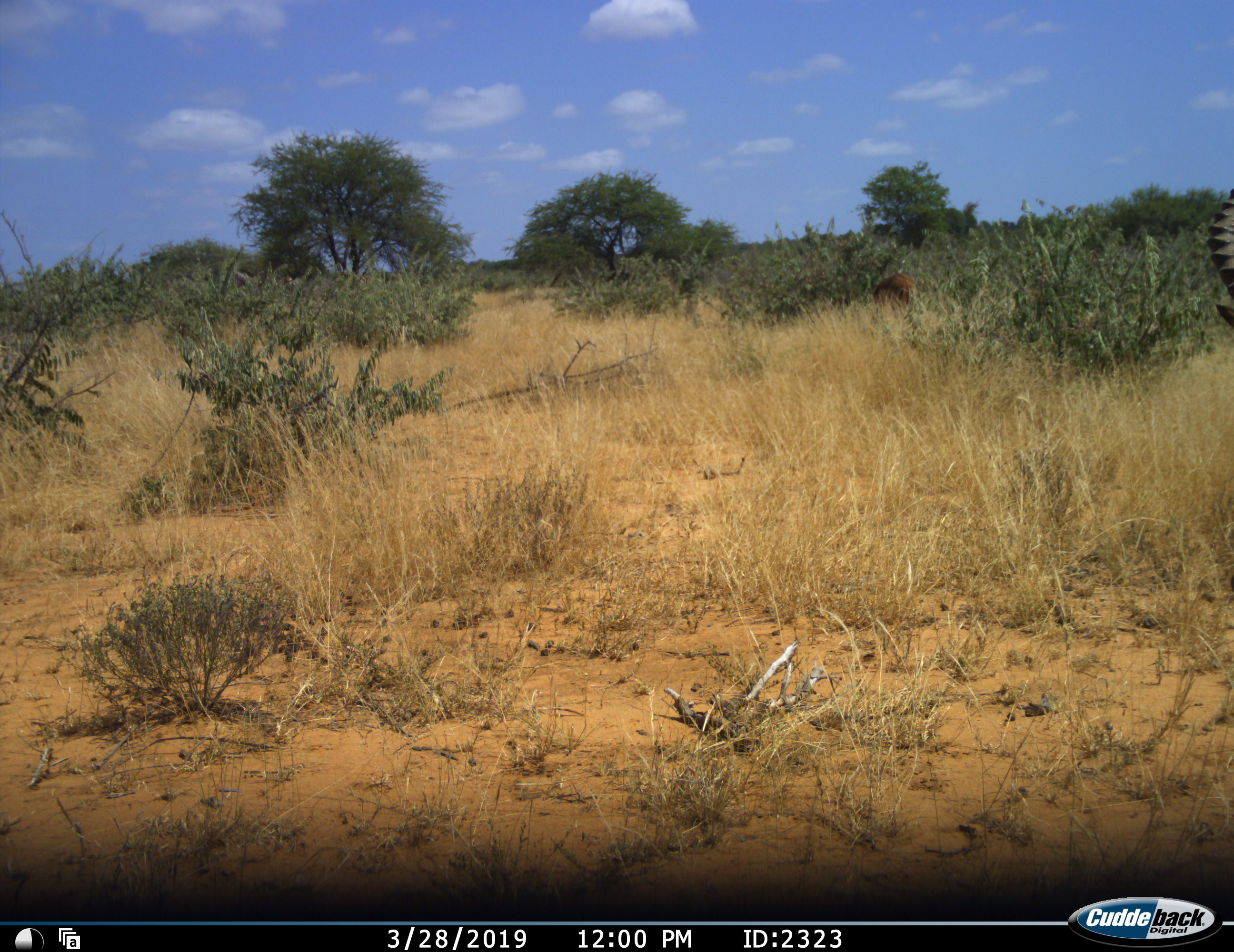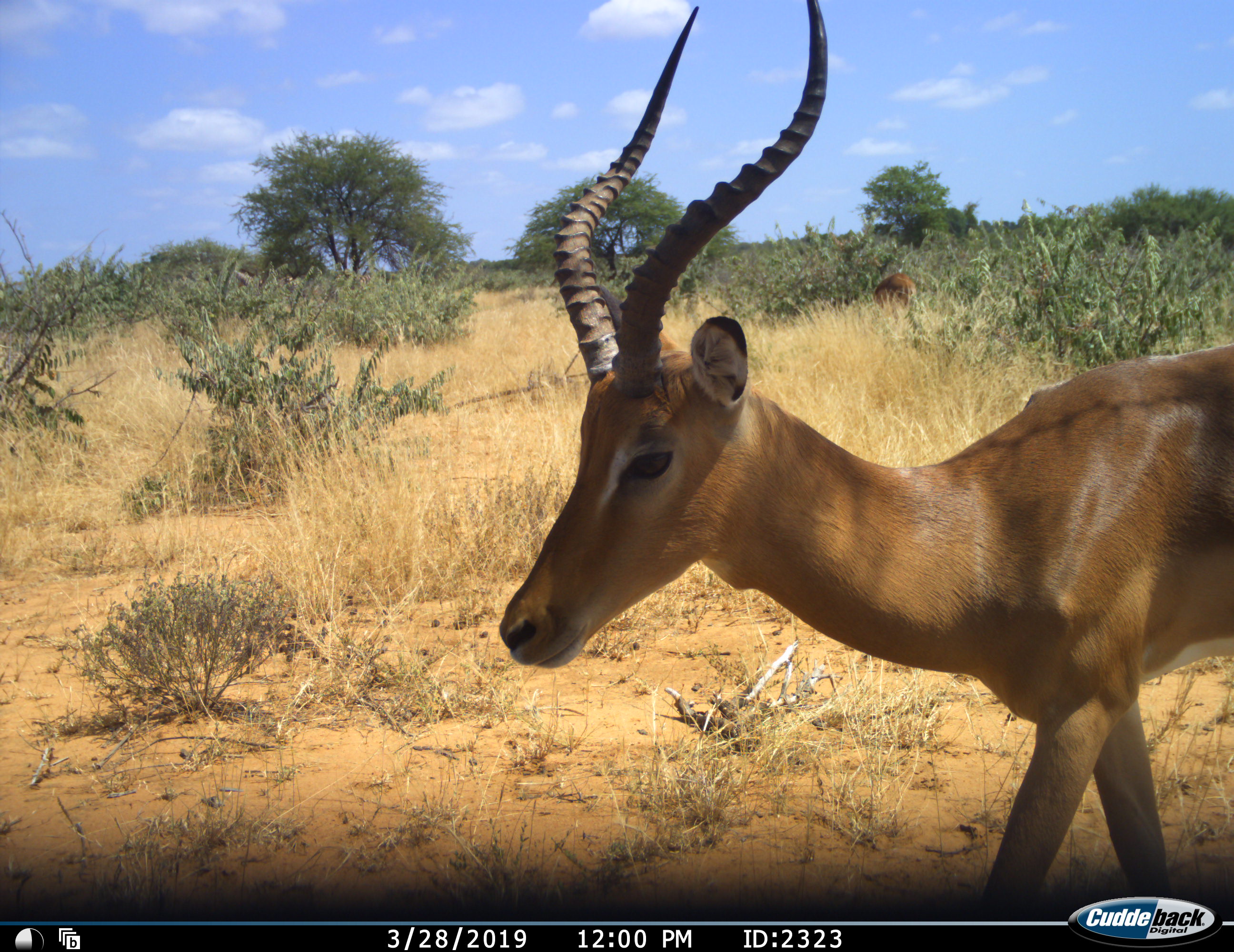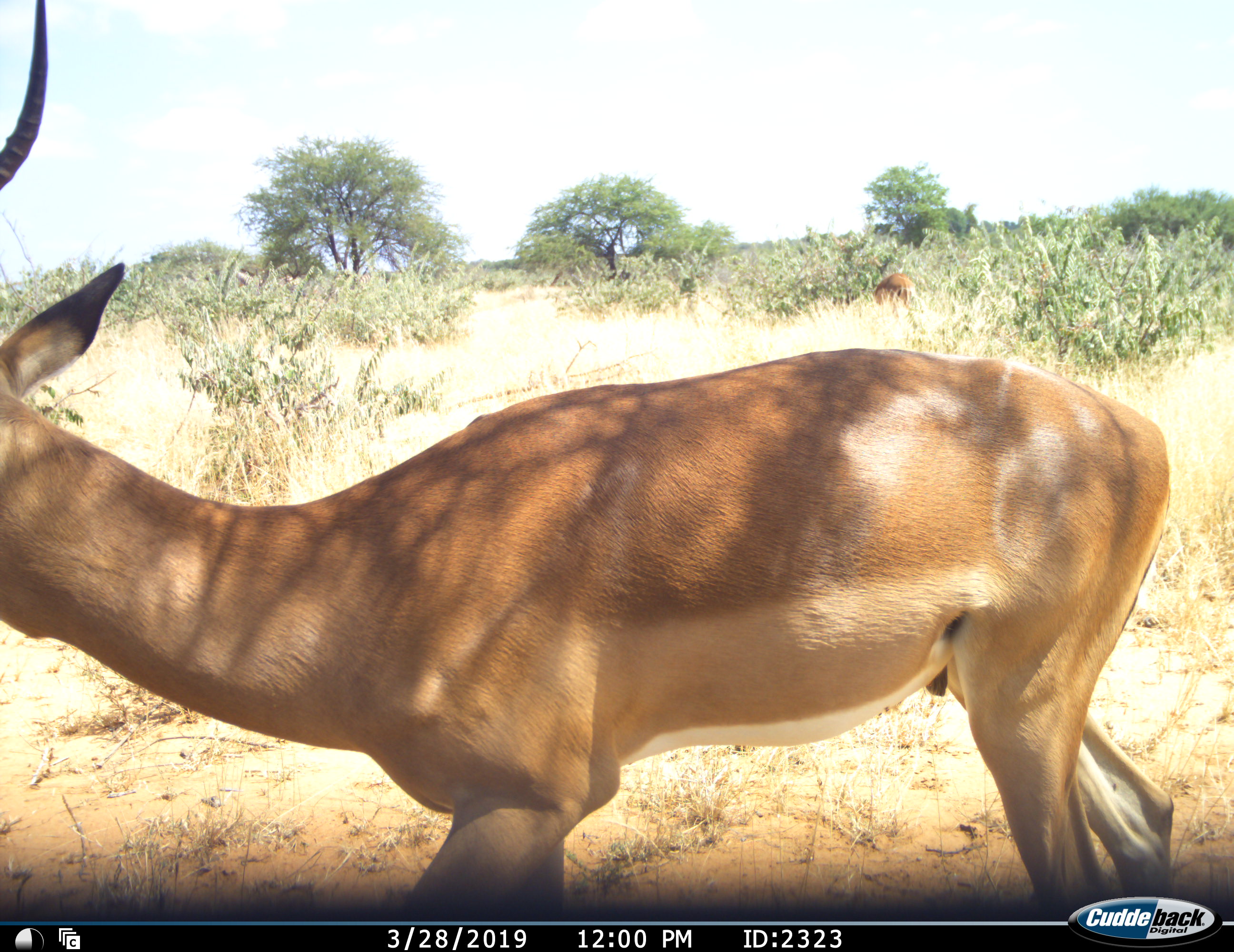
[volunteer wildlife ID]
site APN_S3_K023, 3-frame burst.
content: unidentified animal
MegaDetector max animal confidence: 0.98